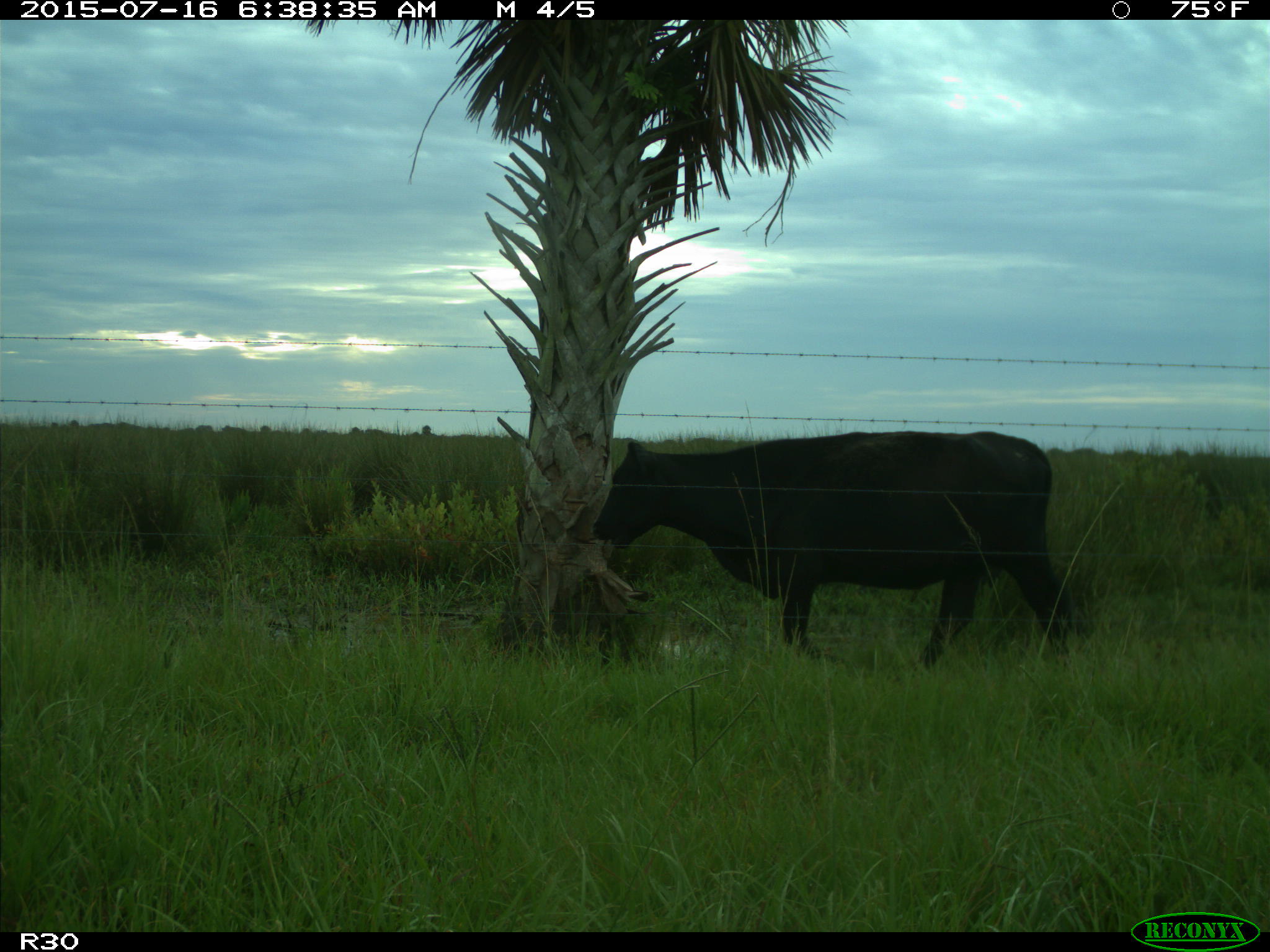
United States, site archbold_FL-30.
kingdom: Animalia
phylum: Chordata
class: Mammalia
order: Artiodactyla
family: Bovidae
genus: Bos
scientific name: Bos taurus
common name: domestic cow